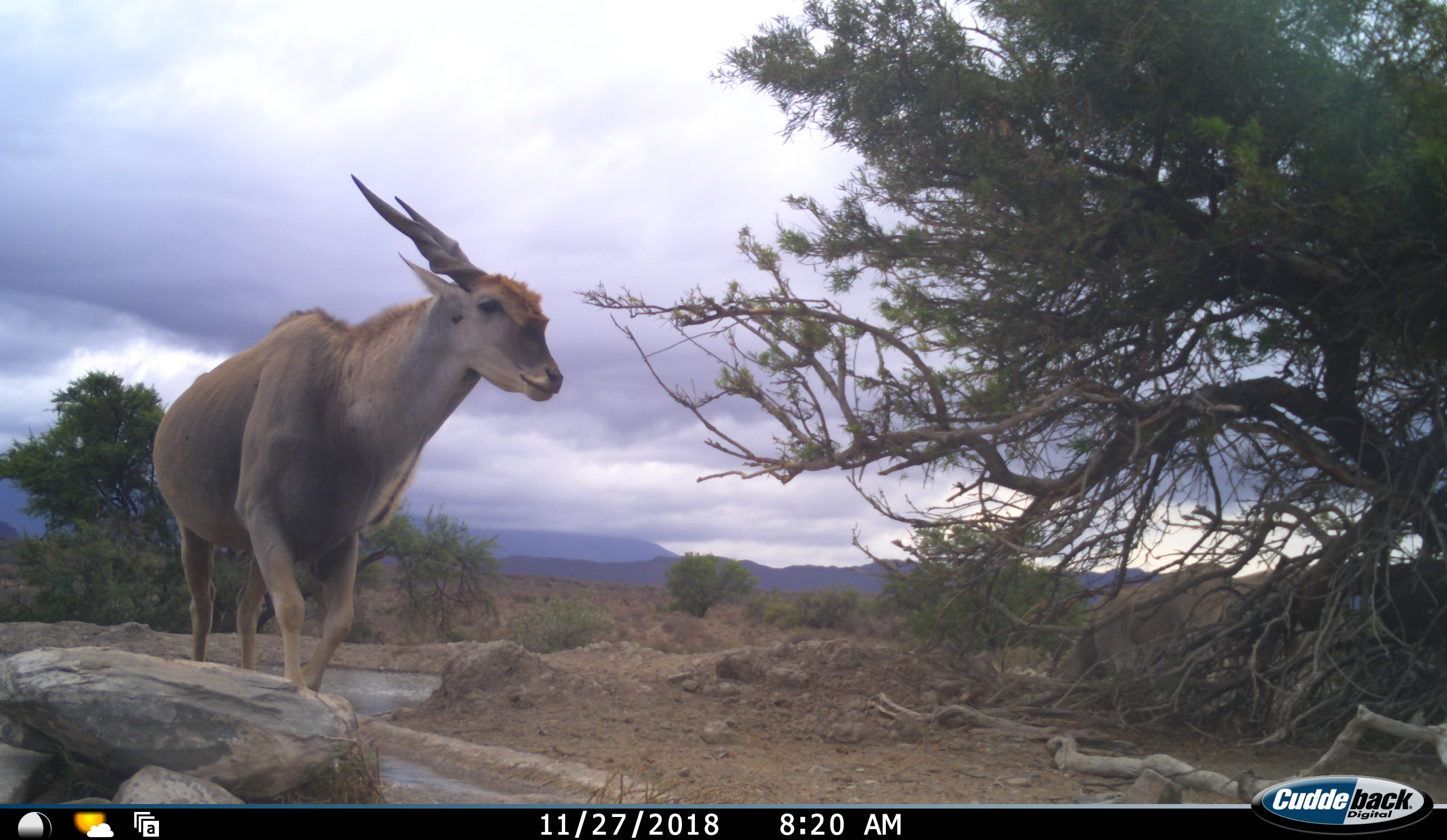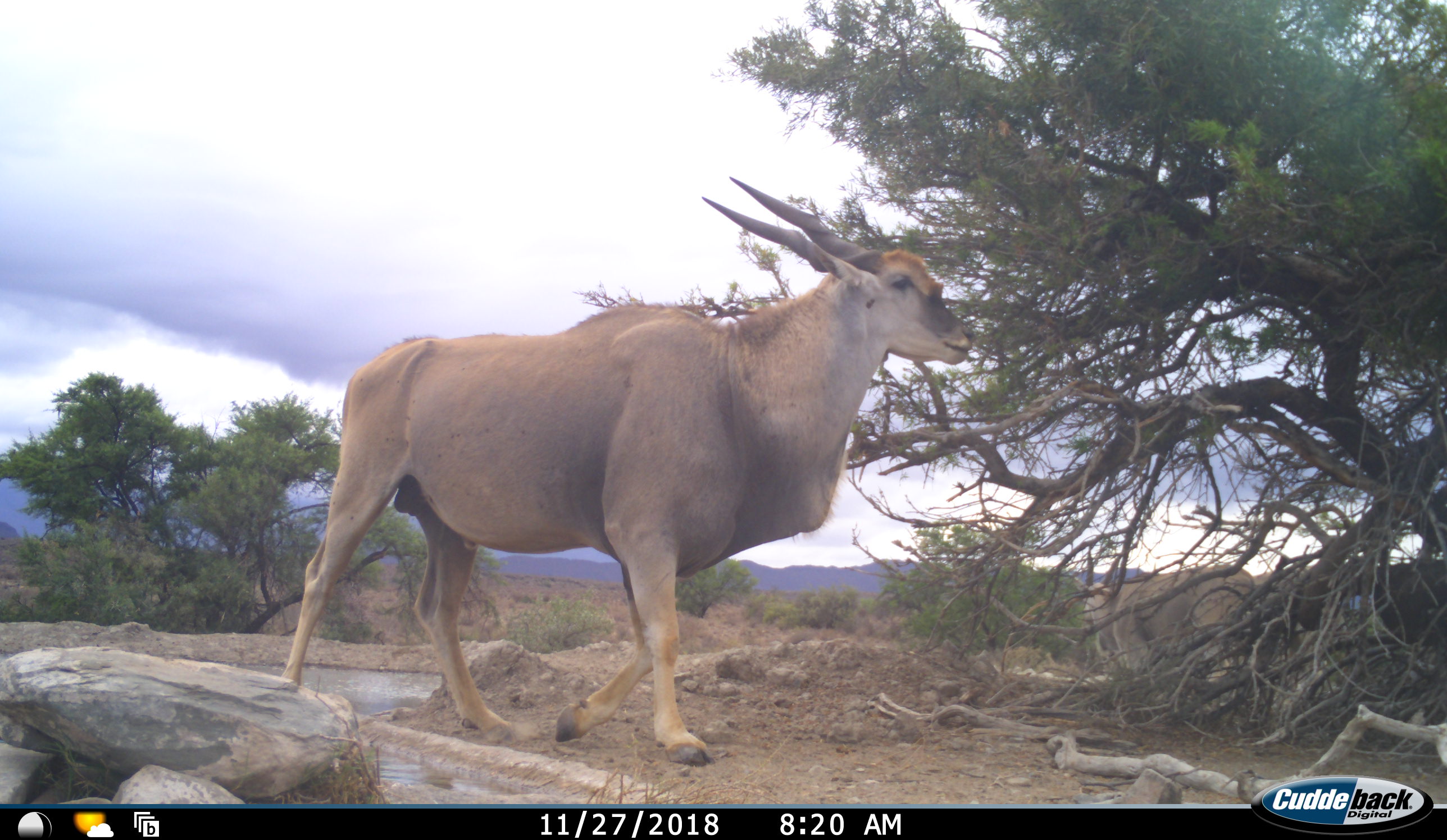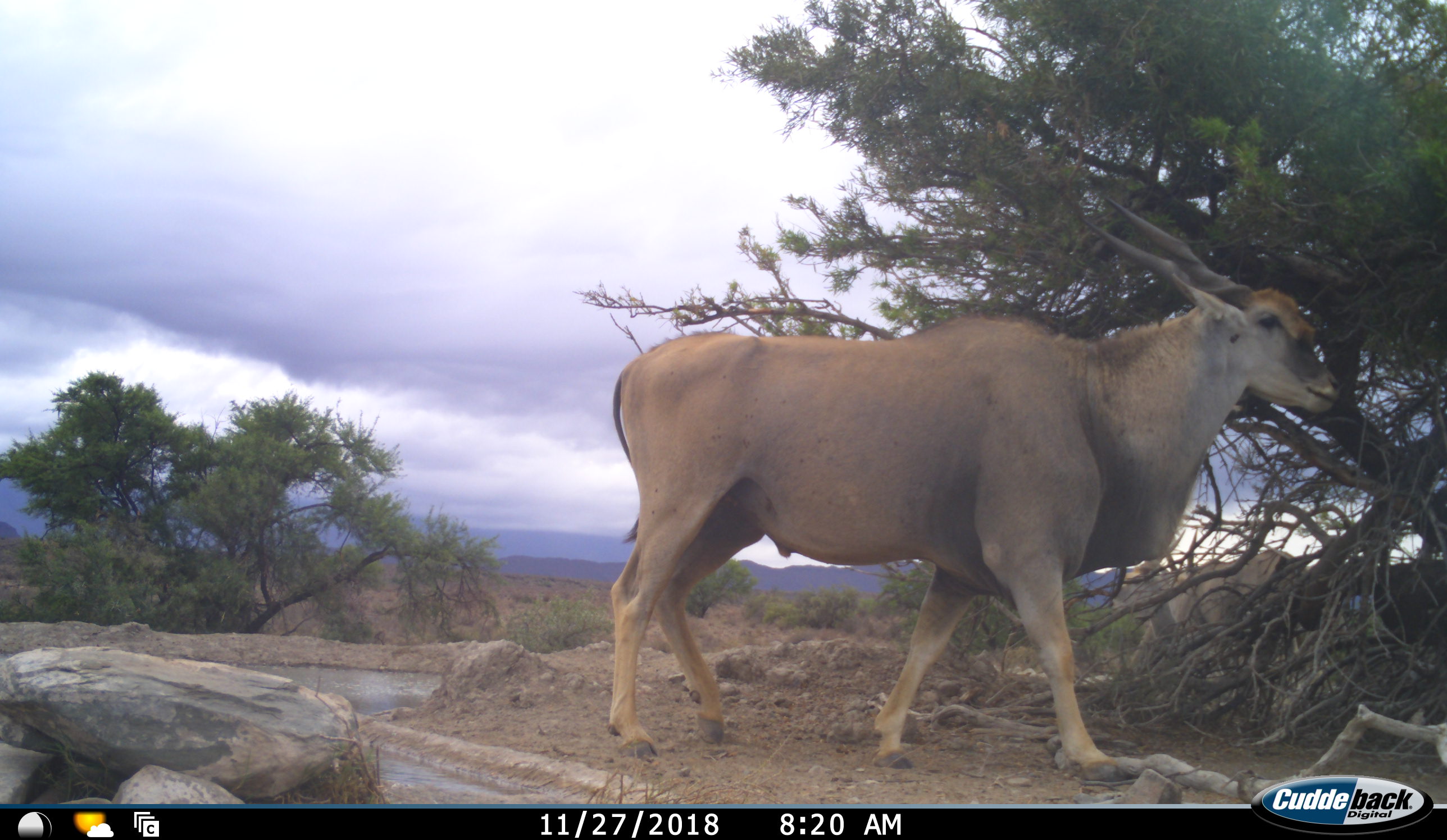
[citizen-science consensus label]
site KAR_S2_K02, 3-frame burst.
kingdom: Animalia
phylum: Chordata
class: Mammalia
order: Artiodactyla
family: Bovidae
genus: Tragelaphus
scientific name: Tragelaphus oryx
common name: eland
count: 1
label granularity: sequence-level